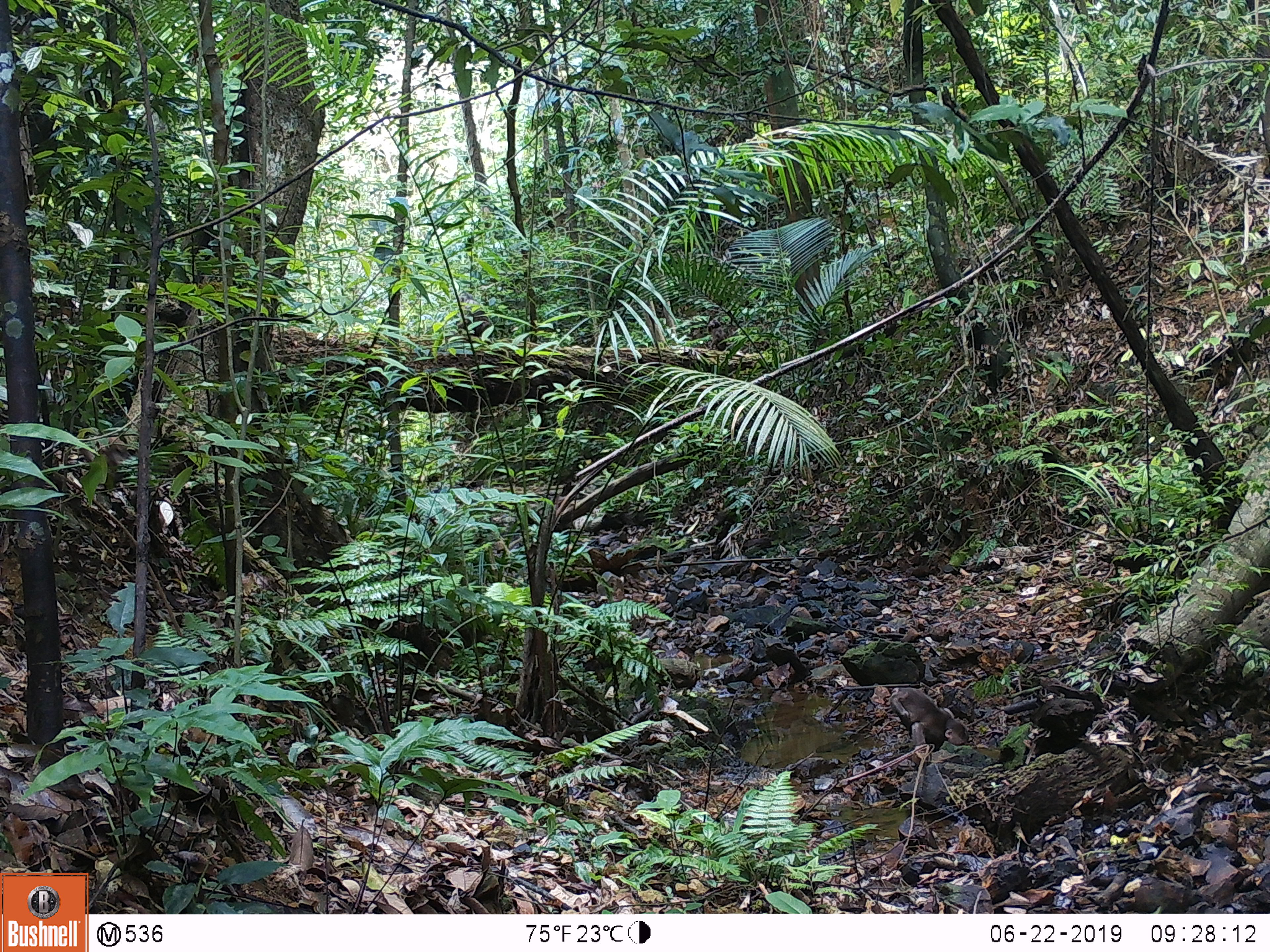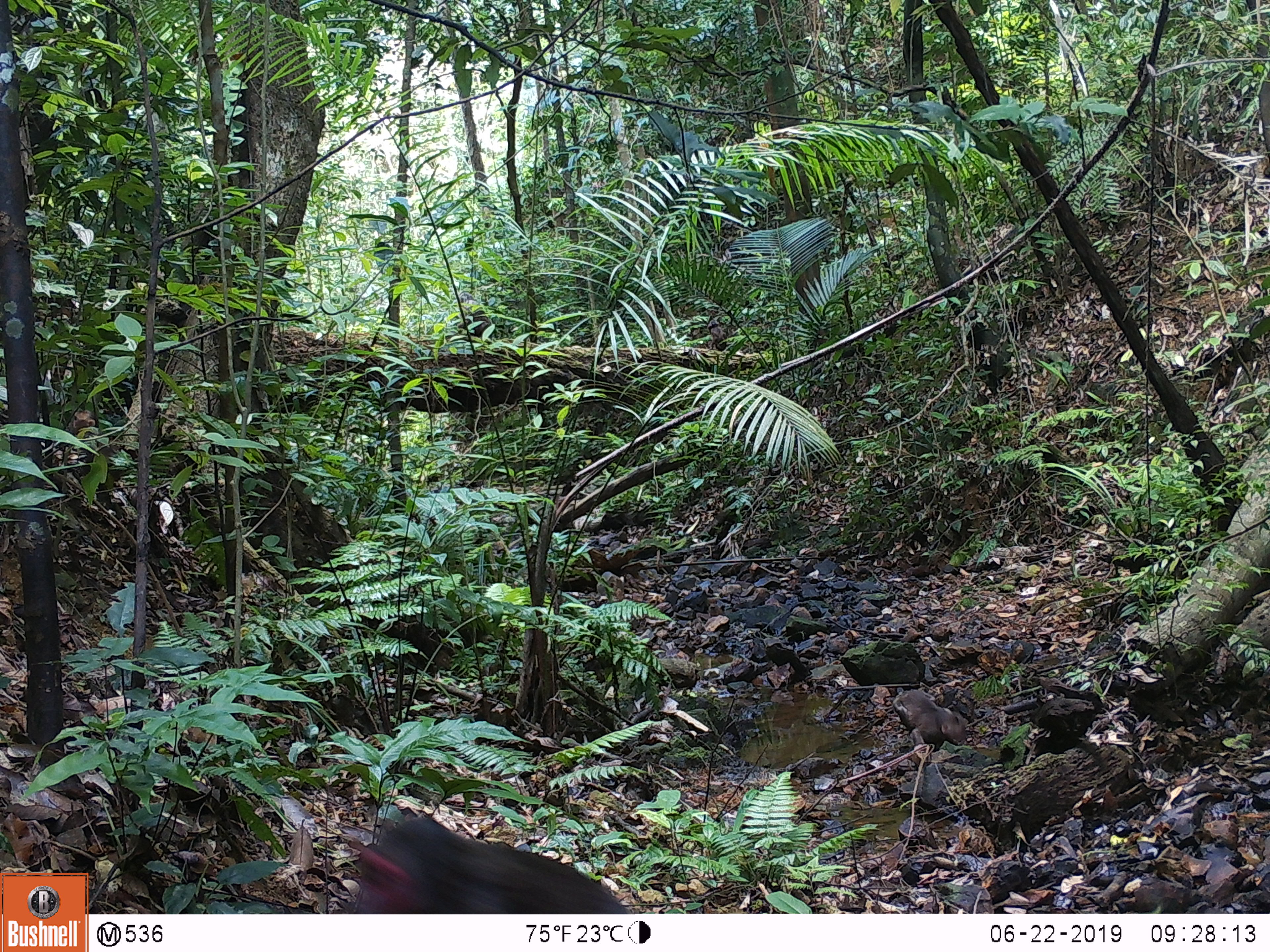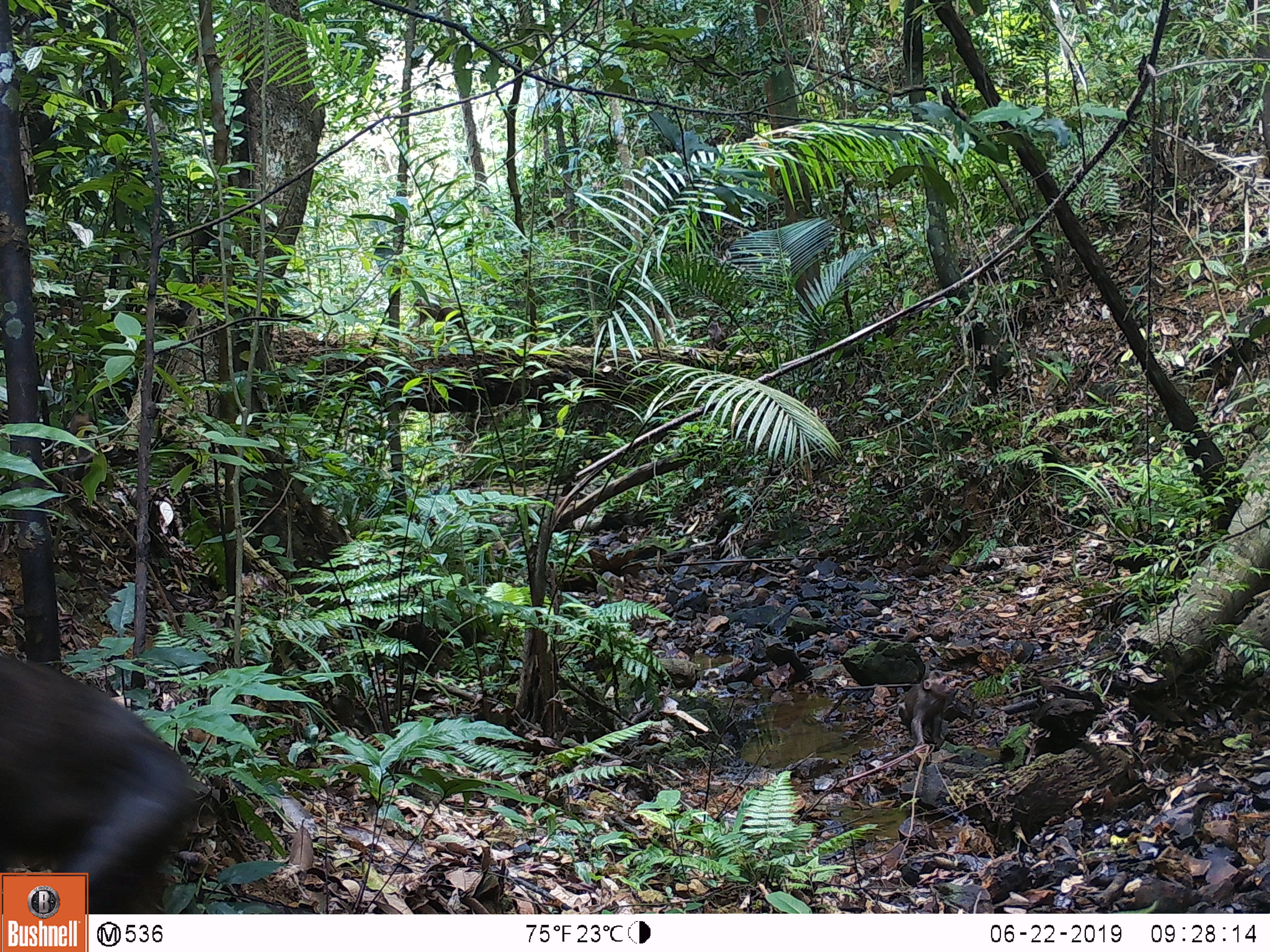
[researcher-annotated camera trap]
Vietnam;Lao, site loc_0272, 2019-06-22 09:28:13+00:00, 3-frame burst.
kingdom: Animalia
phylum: Chordata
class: Mammalia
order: Primates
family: Cercopithecidae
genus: Macaca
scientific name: Macaca arctoides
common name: stump-tailed macaque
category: stump tailed macaque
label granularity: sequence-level